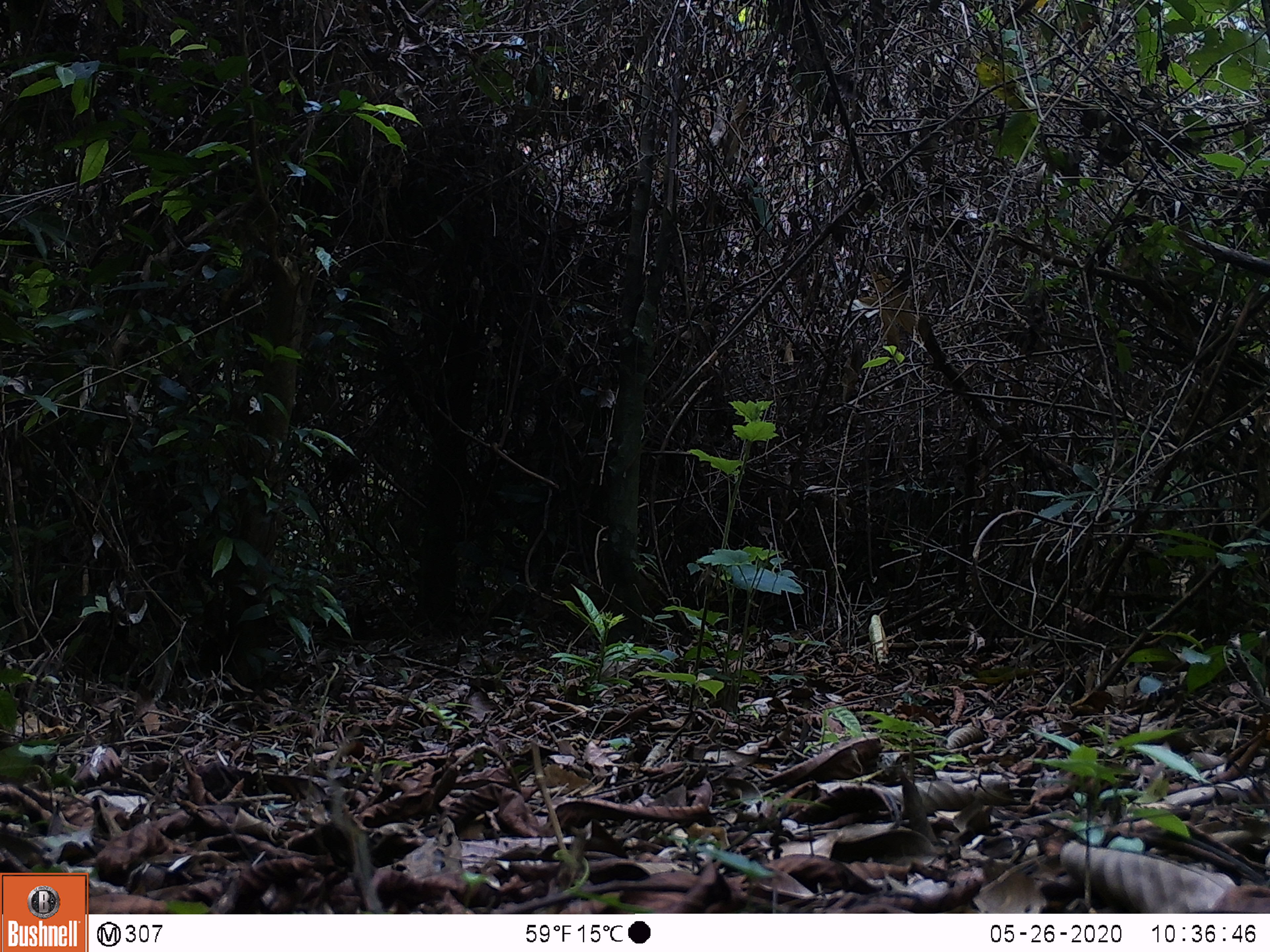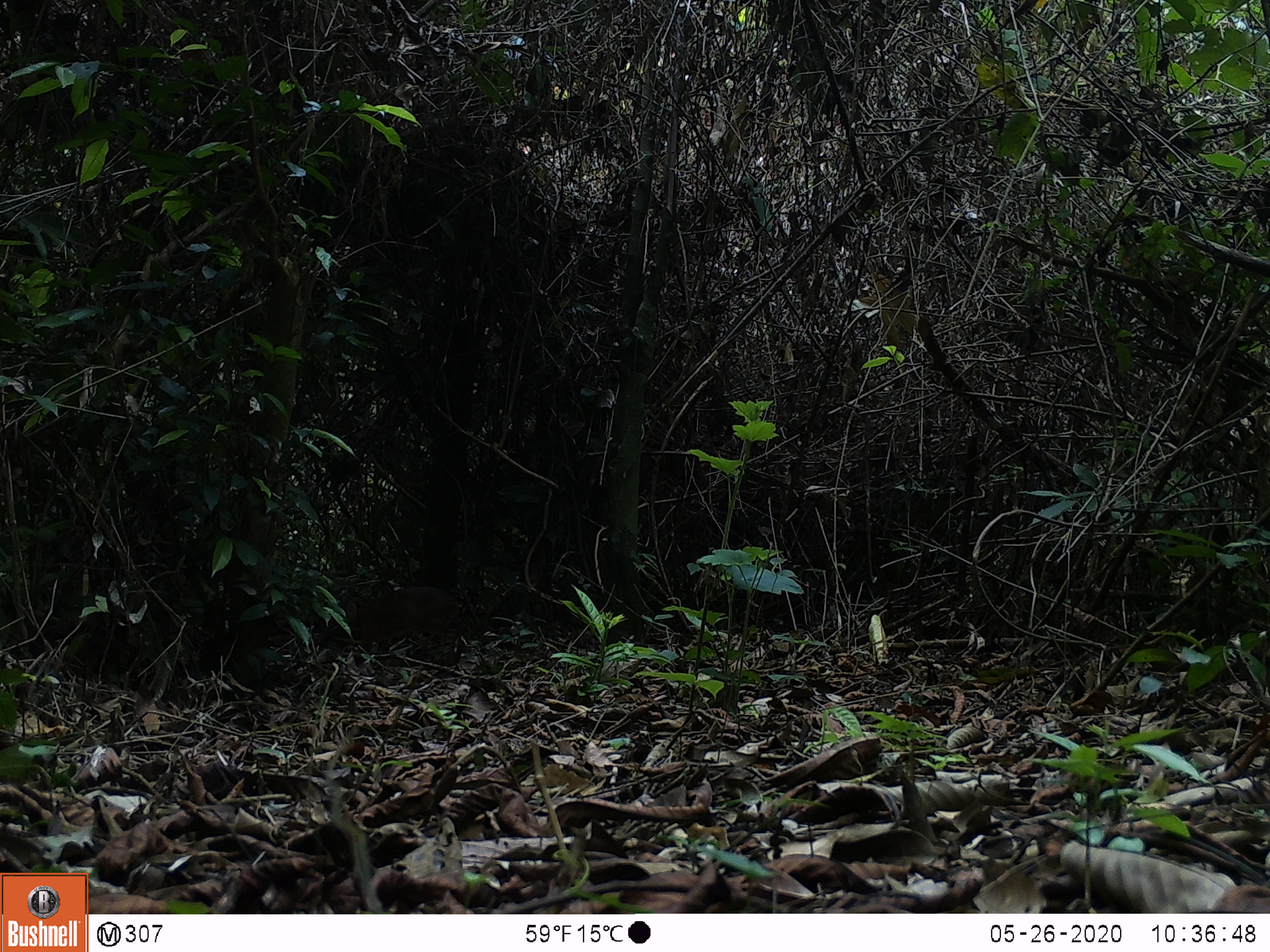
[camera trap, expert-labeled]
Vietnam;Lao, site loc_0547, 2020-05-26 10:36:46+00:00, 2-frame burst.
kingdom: Animalia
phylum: Chordata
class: Mammalia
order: Artiodactyla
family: Tragulidae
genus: Moschiola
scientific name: Moschiola meminna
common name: chevrotain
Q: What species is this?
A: Chevrotain (Moschiola meminna).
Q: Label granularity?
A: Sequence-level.